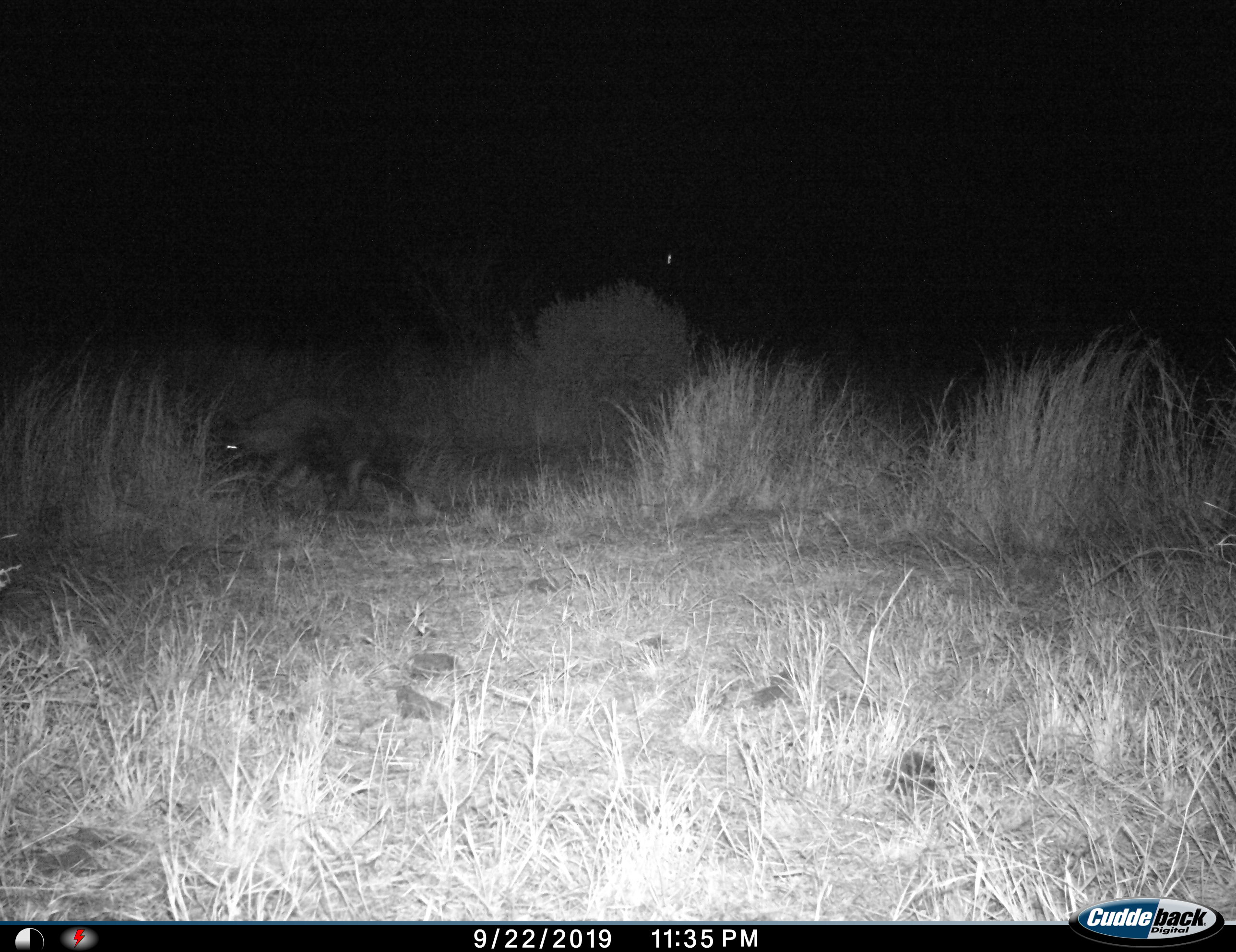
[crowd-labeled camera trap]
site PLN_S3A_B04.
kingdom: Animalia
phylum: Chordata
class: Mammalia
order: Carnivora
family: Hyaenidae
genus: Parahyaena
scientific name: Parahyaena brunnea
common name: brown hyena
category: hyenabrown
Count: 1.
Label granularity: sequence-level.